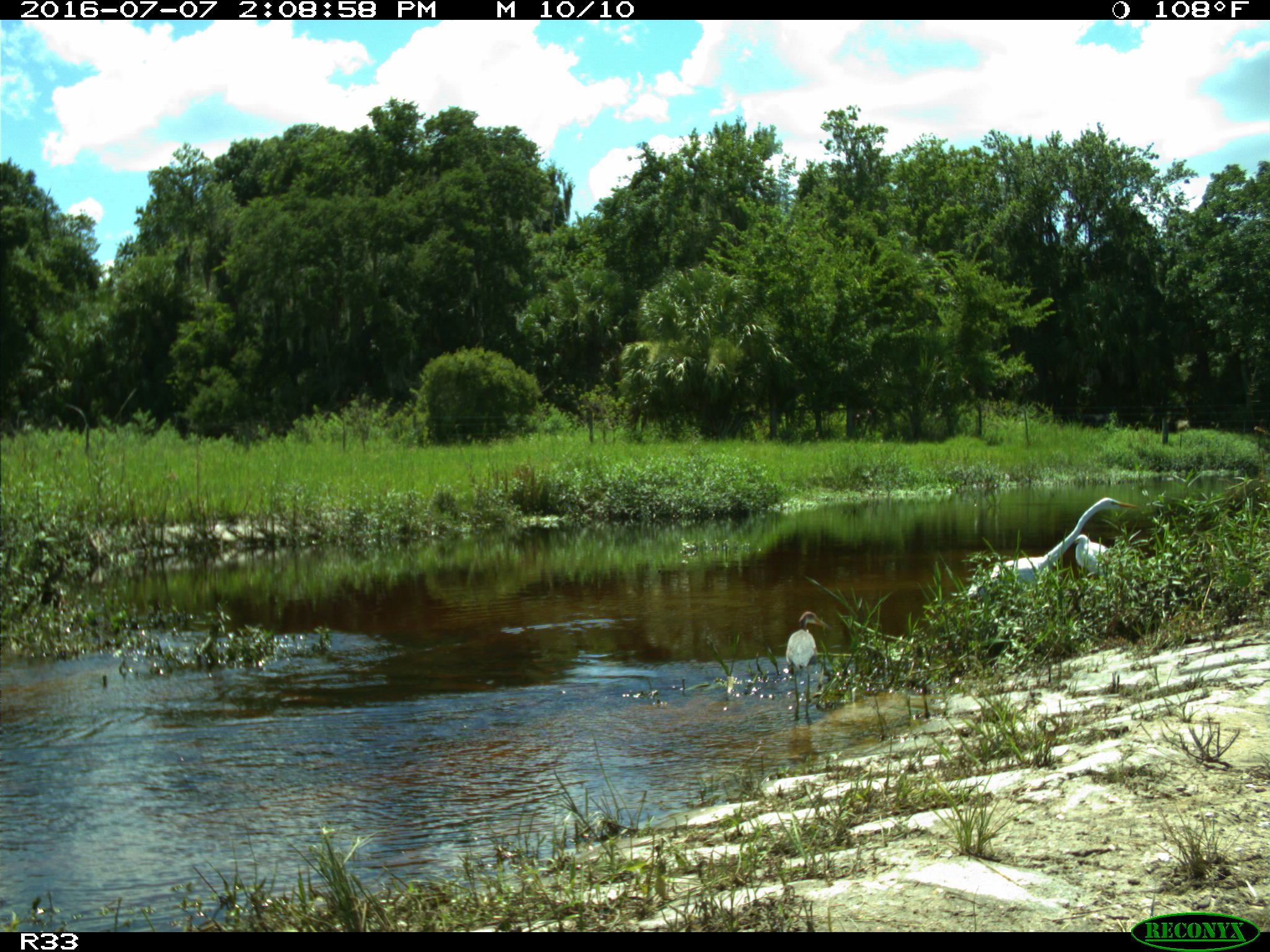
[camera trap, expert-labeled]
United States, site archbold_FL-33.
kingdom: Animalia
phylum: Chordata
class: Aves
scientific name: Aves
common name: birds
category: unidentified bird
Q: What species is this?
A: Unidentified bird (birds) (Aves).